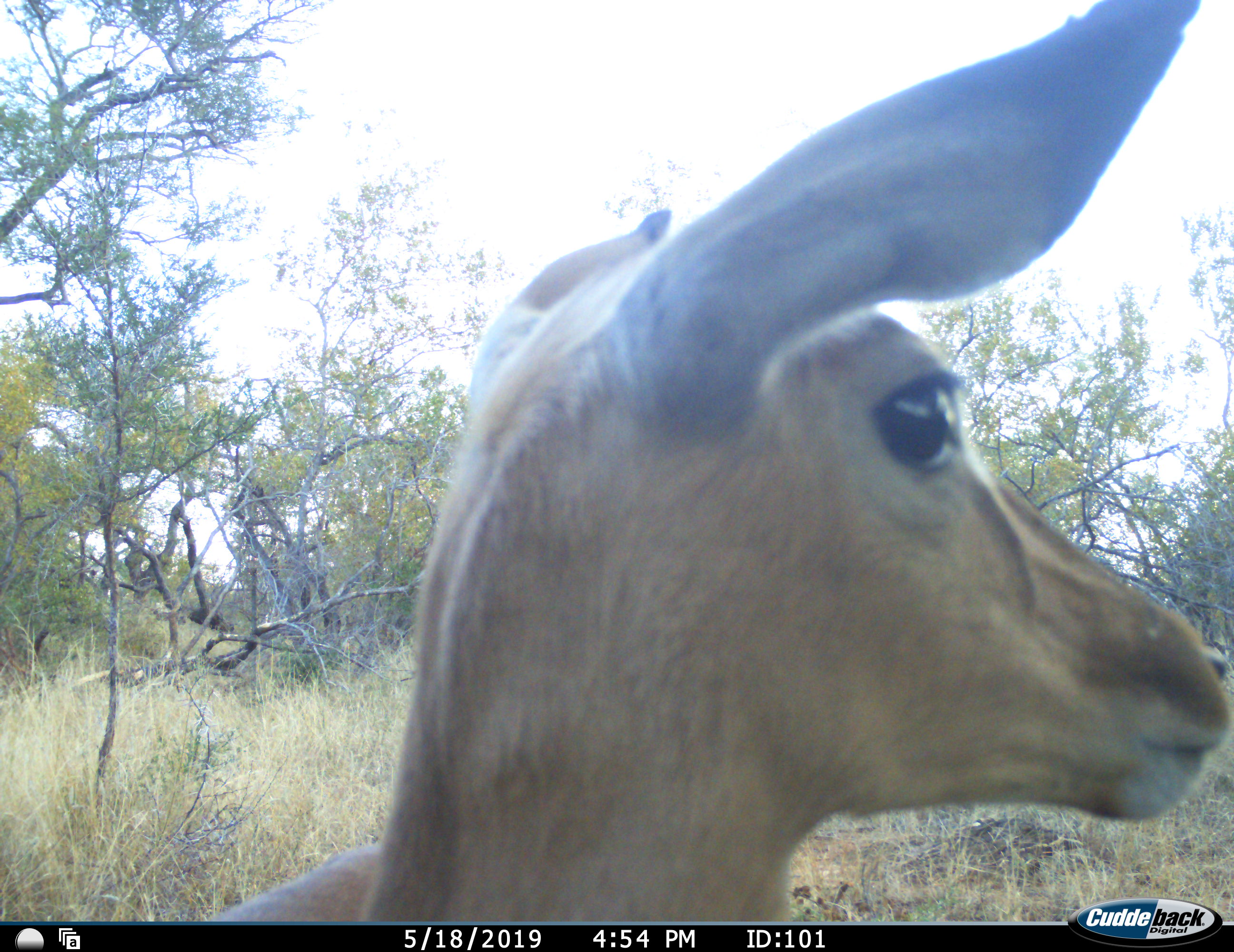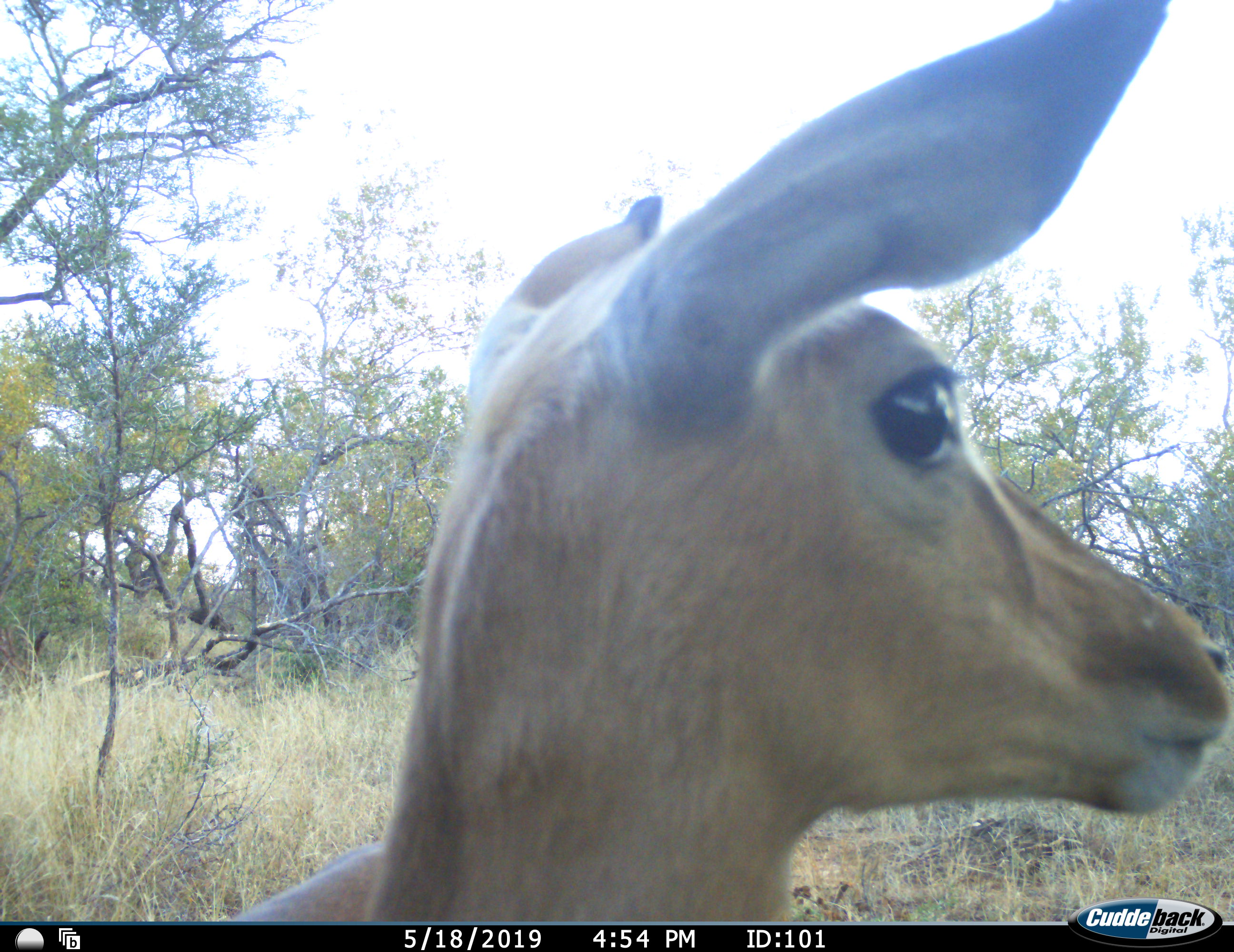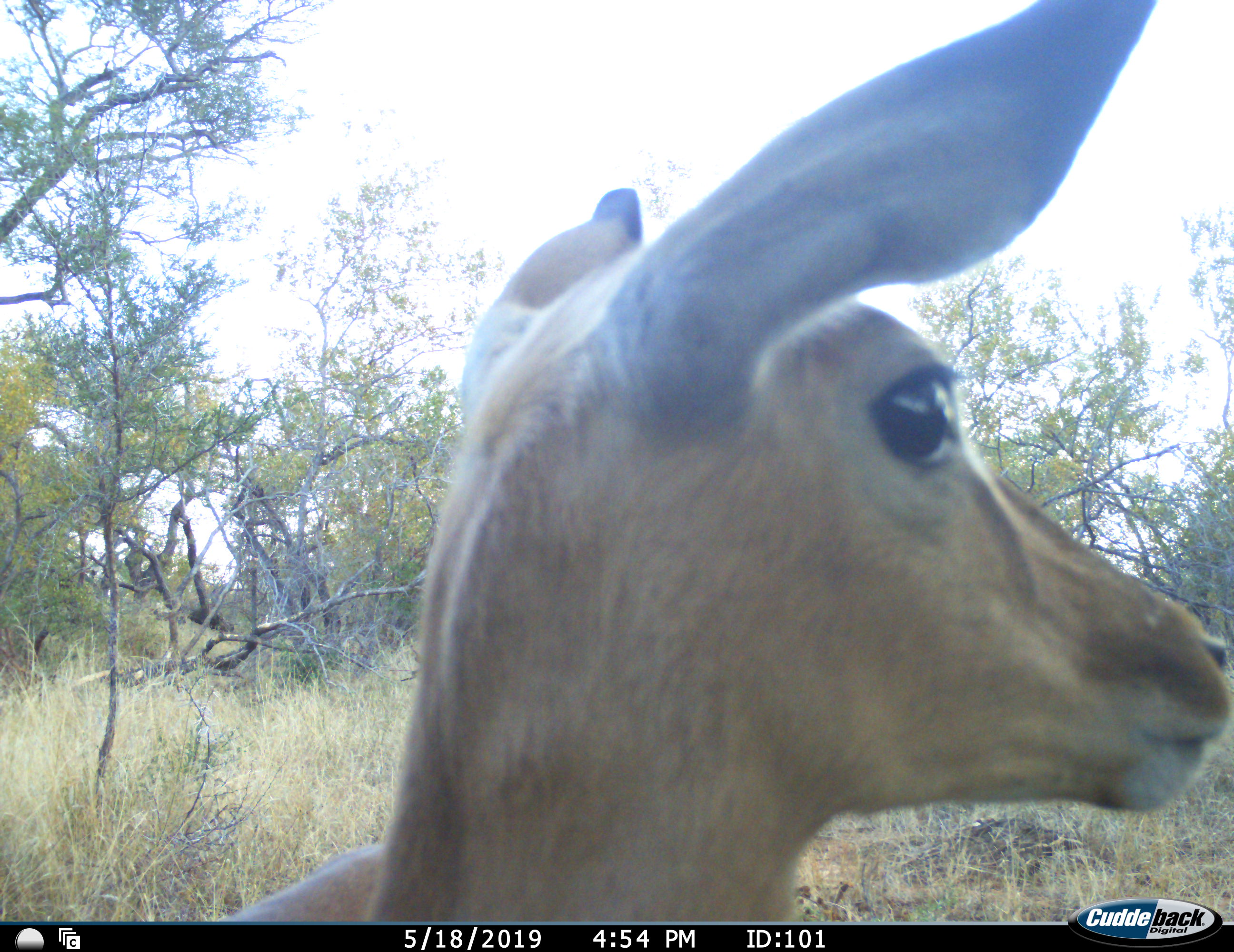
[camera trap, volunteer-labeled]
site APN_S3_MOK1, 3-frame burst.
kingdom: Animalia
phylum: Chordata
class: Mammalia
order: Artiodactyla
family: Bovidae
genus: Aepyceros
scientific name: Aepyceros melampus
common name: impala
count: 1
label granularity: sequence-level